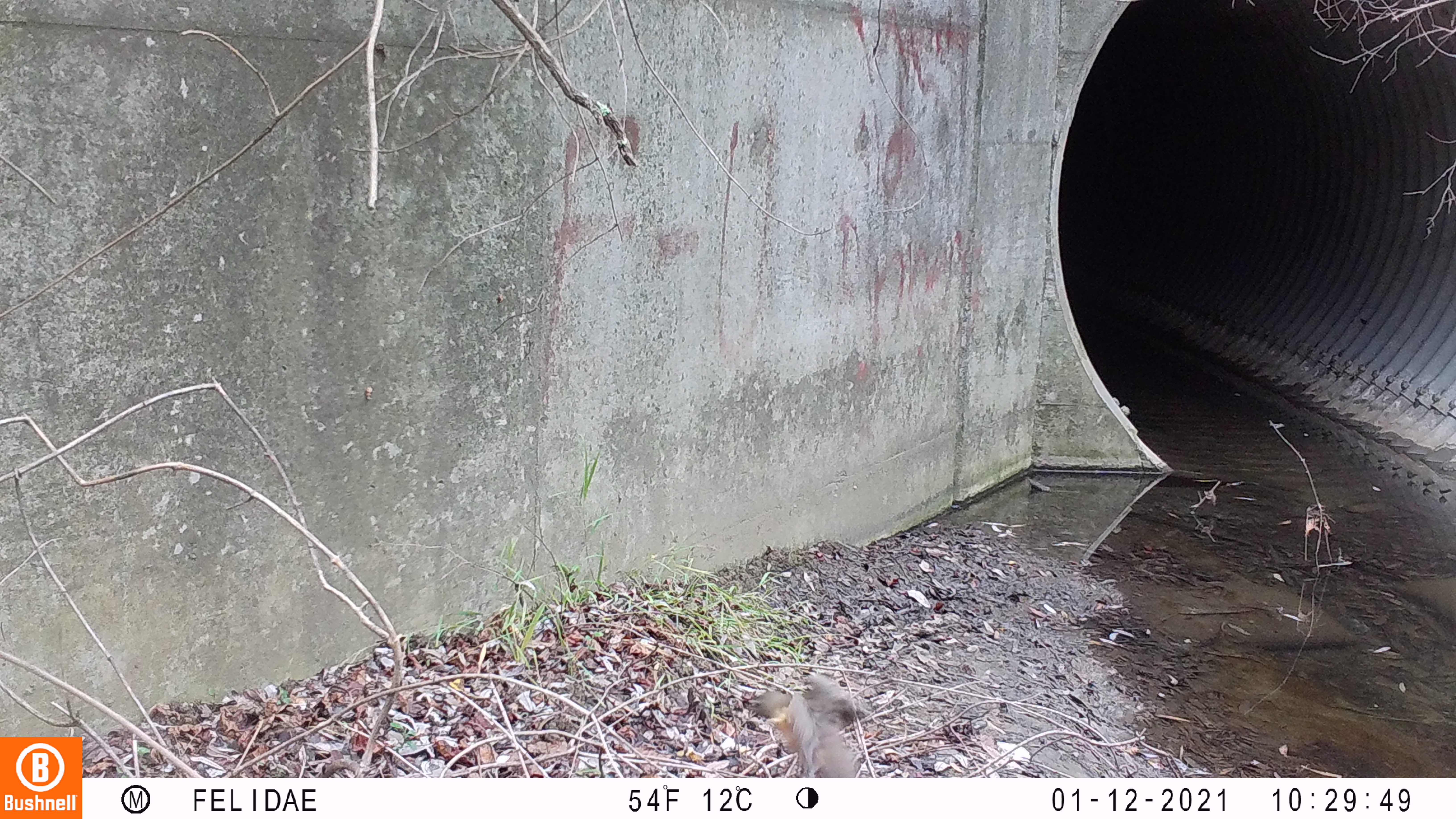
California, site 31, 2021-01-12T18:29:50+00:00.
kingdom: Animalia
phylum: Chordata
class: Aves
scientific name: Aves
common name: bird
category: unknown bird